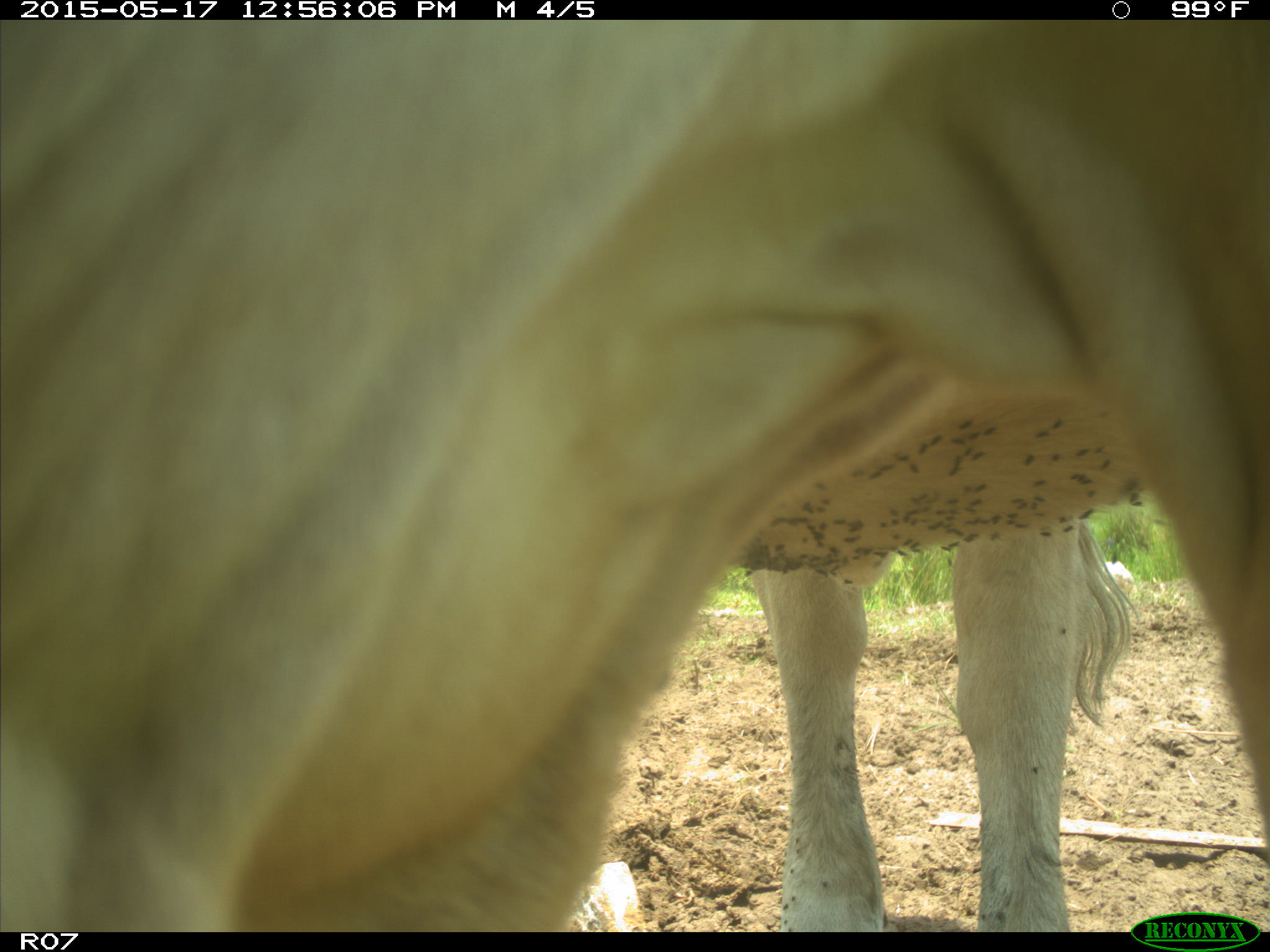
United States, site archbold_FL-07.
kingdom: Animalia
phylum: Chordata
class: Mammalia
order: Artiodactyla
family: Bovidae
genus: Bos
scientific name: Bos taurus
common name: domestic cow